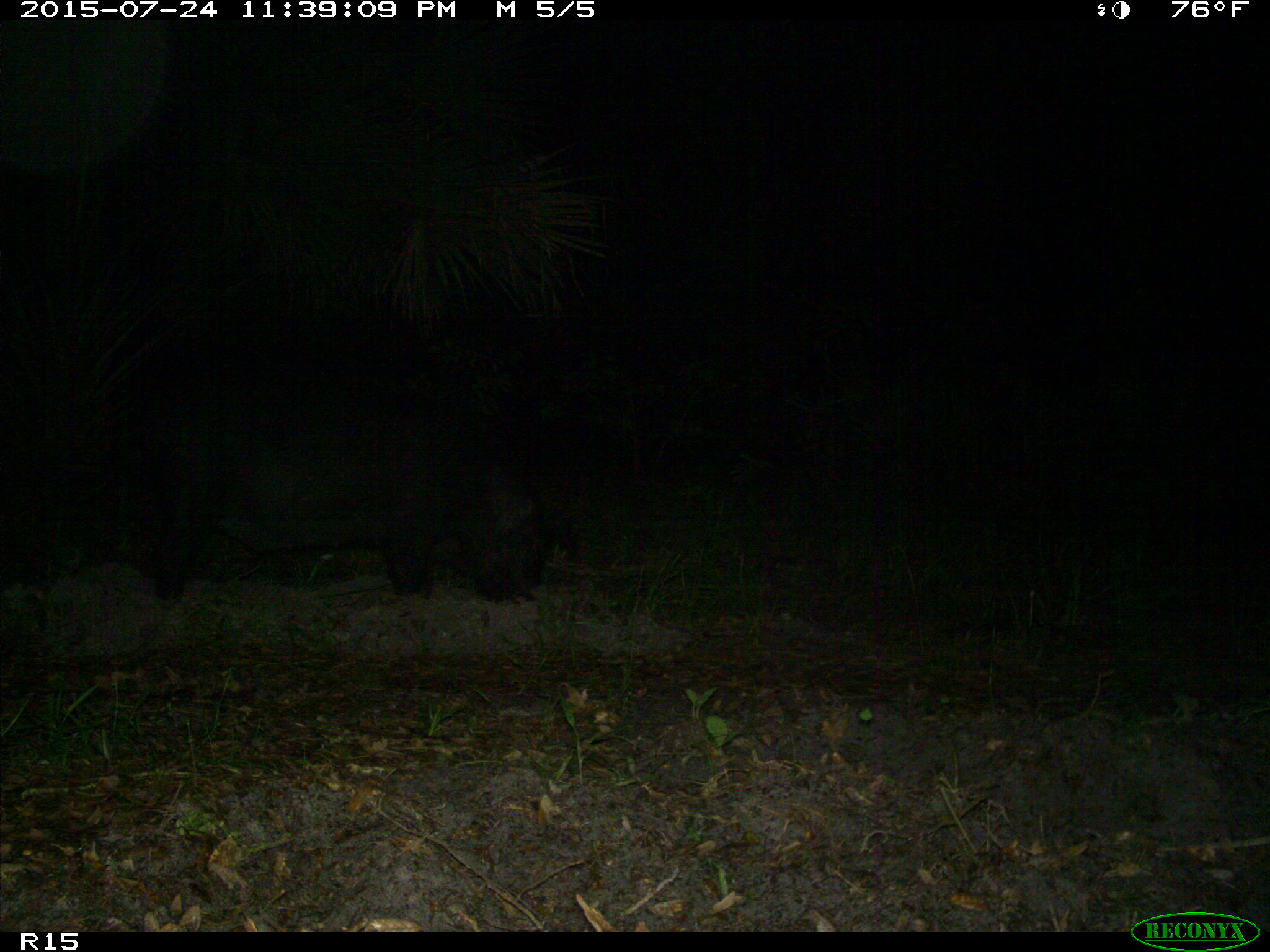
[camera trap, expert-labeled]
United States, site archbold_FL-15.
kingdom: Animalia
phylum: Chordata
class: Mammalia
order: Artiodactyla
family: Suidae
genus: Sus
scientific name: Sus scrofa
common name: wild boar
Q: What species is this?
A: Sus scrofa (wild boar).